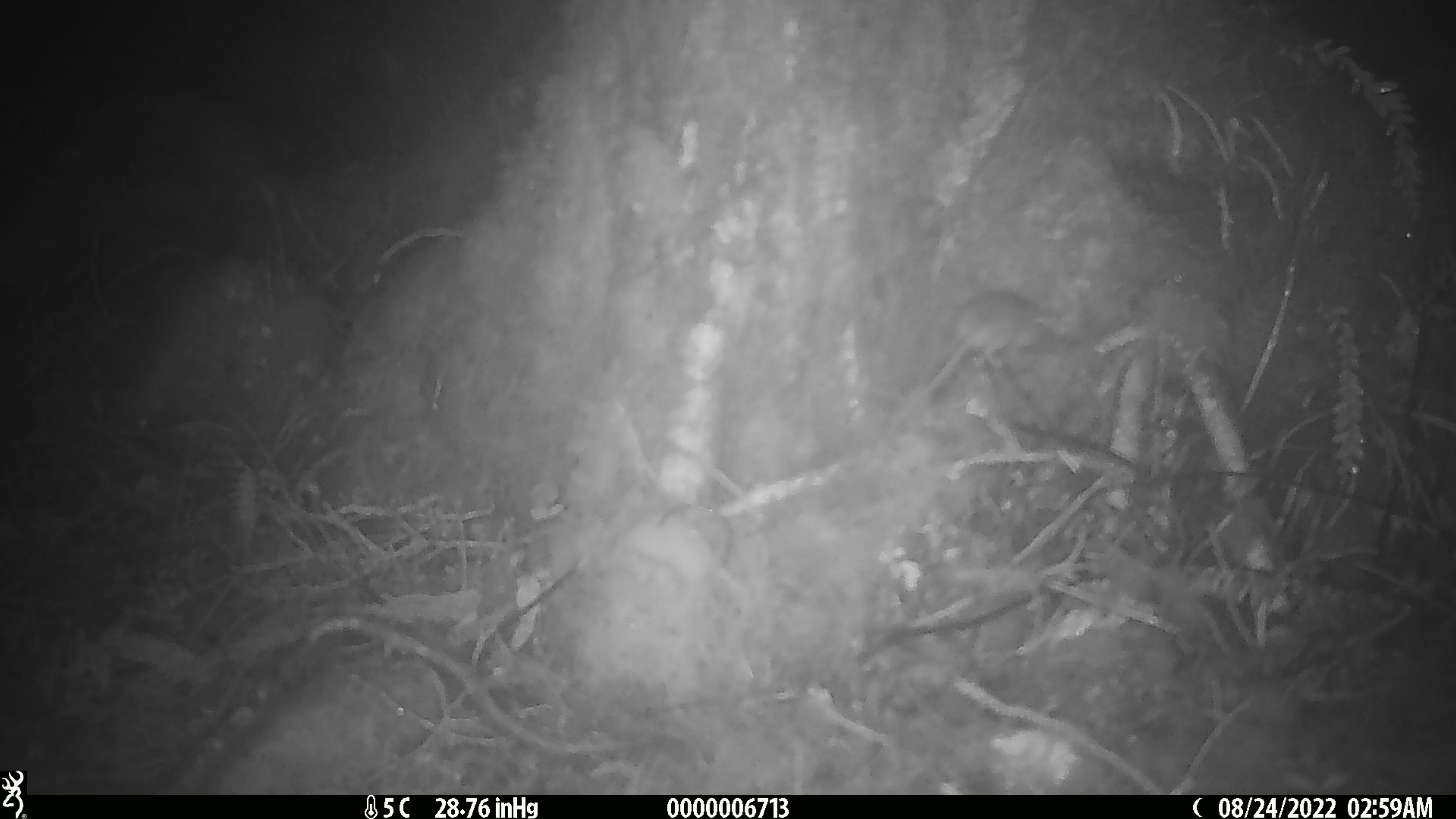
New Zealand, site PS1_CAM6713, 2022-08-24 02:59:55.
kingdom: Animalia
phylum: Chordata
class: Mammalia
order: Rodentia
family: Muridae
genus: Mus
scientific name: Mus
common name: mouse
Mouse (Mus).